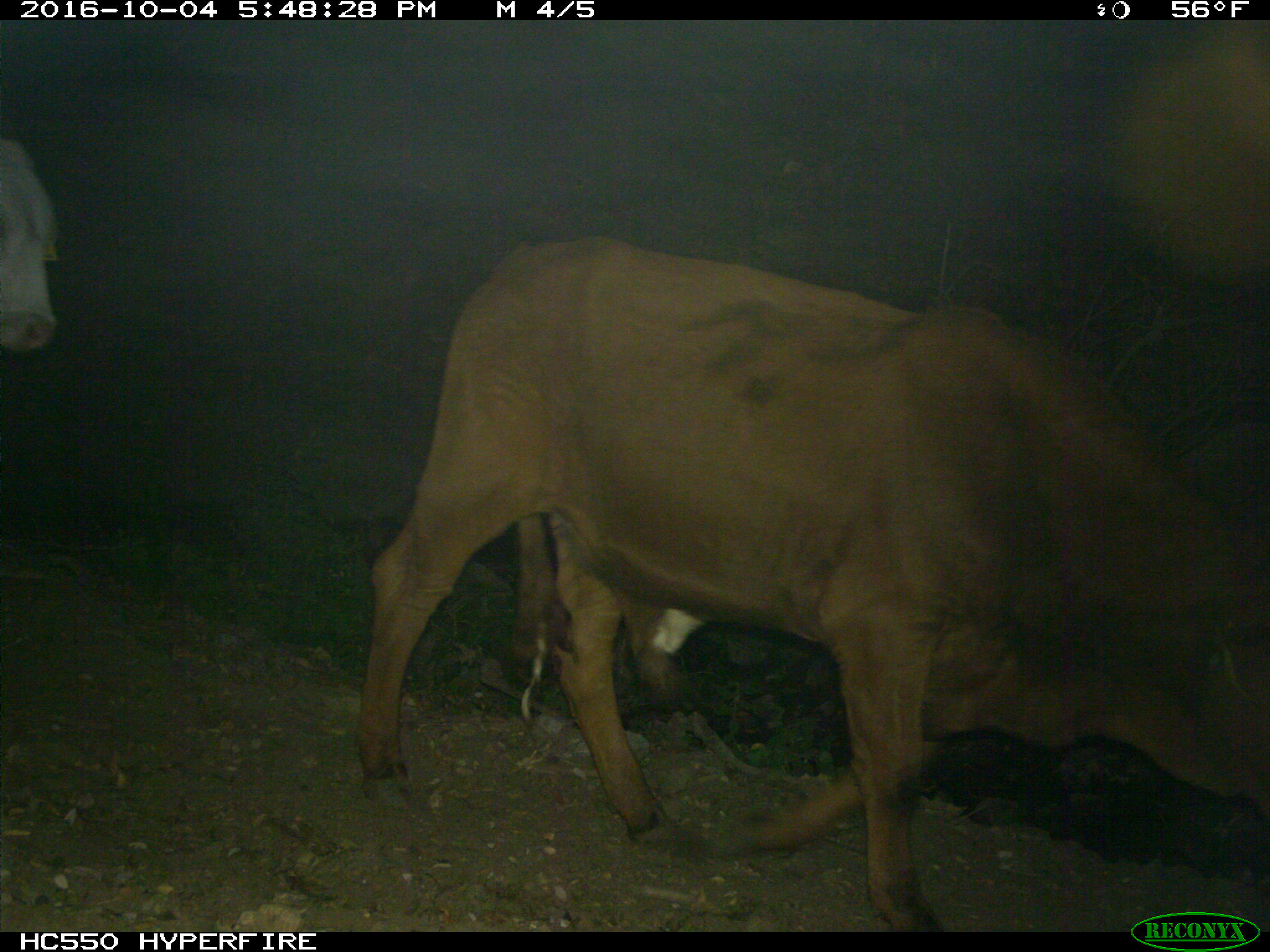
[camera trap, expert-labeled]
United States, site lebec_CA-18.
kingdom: Animalia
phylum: Chordata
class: Mammalia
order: Artiodactyla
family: Bovidae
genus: Bos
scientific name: Bos taurus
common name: domestic cow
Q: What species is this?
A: Bos taurus (domestic cow).